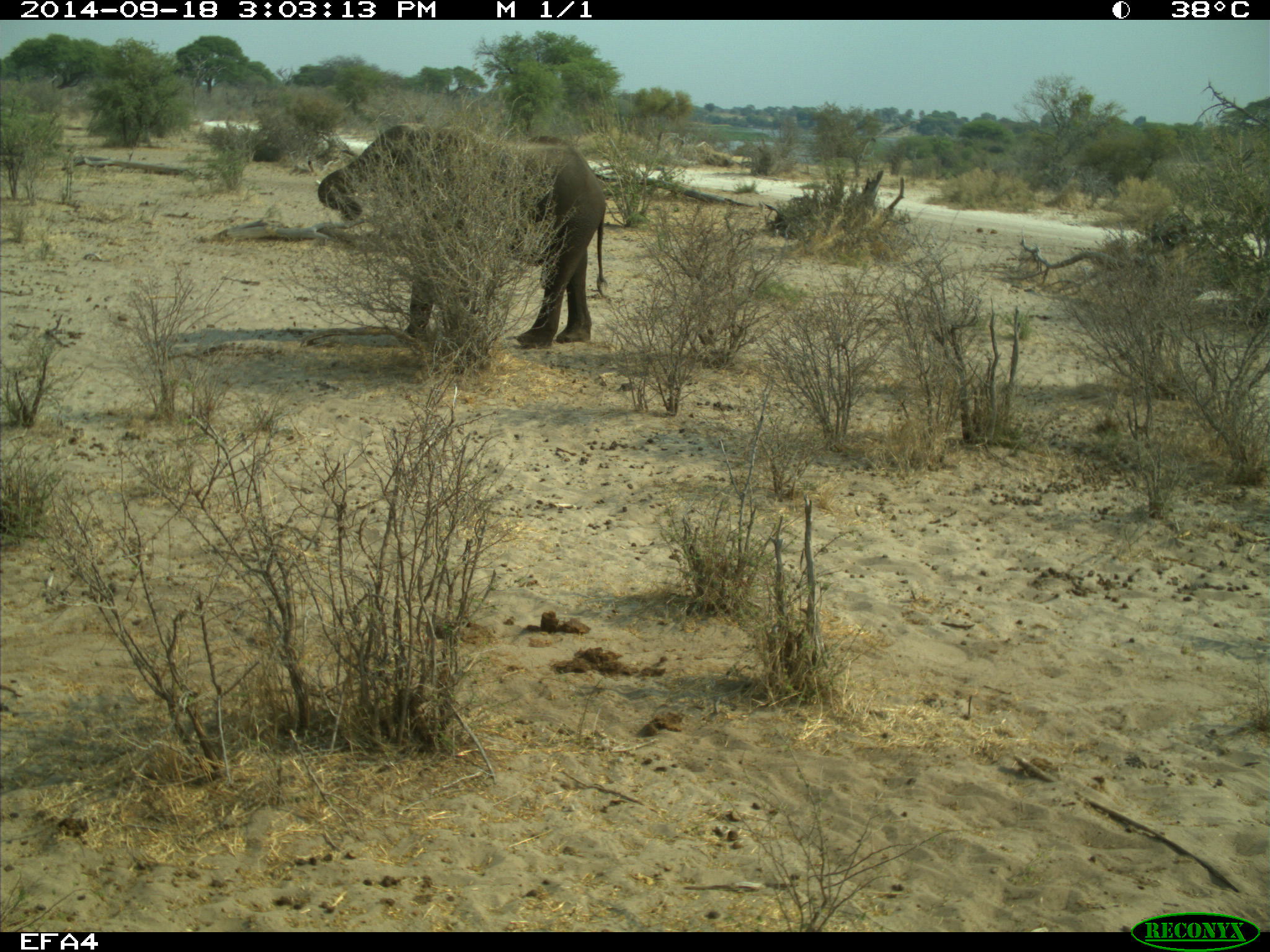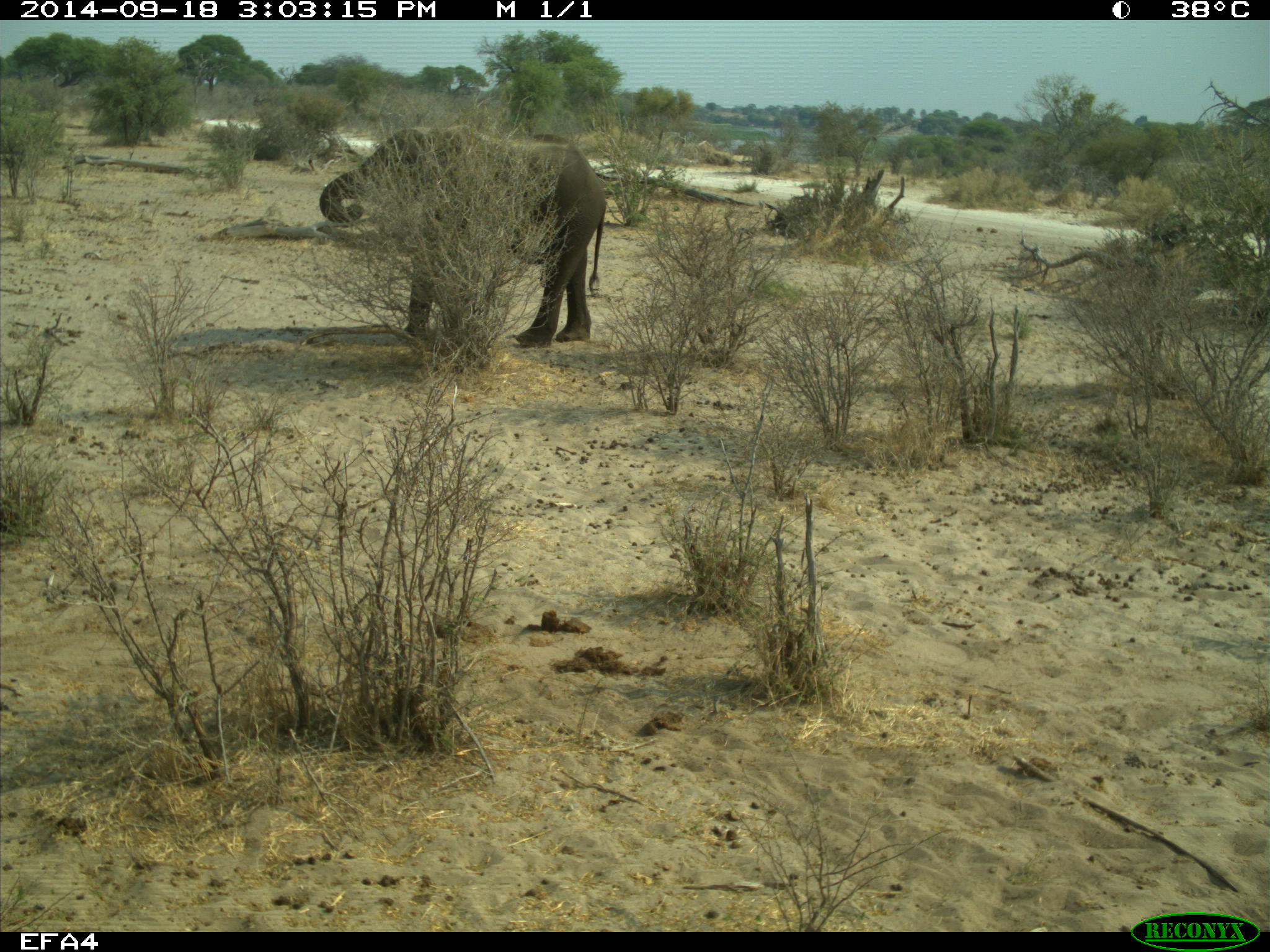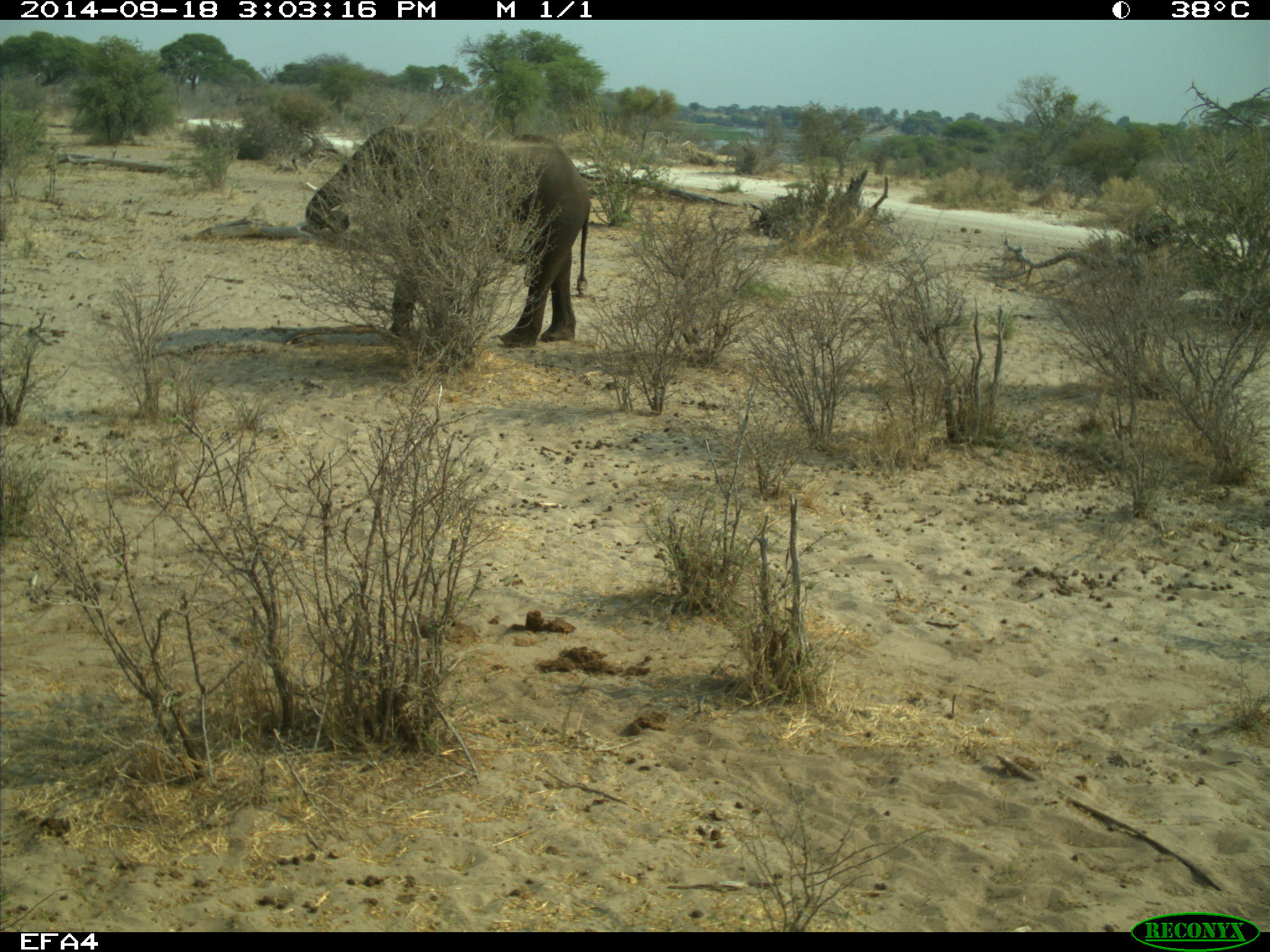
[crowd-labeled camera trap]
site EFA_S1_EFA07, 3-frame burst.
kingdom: Animalia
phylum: Chordata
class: Mammalia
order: Proboscidea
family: Elephantidae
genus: Loxodonta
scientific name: Loxodonta africana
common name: african bush elephant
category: elephant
Elephant (african bush elephant) (Loxodonta africana), count 1. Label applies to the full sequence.